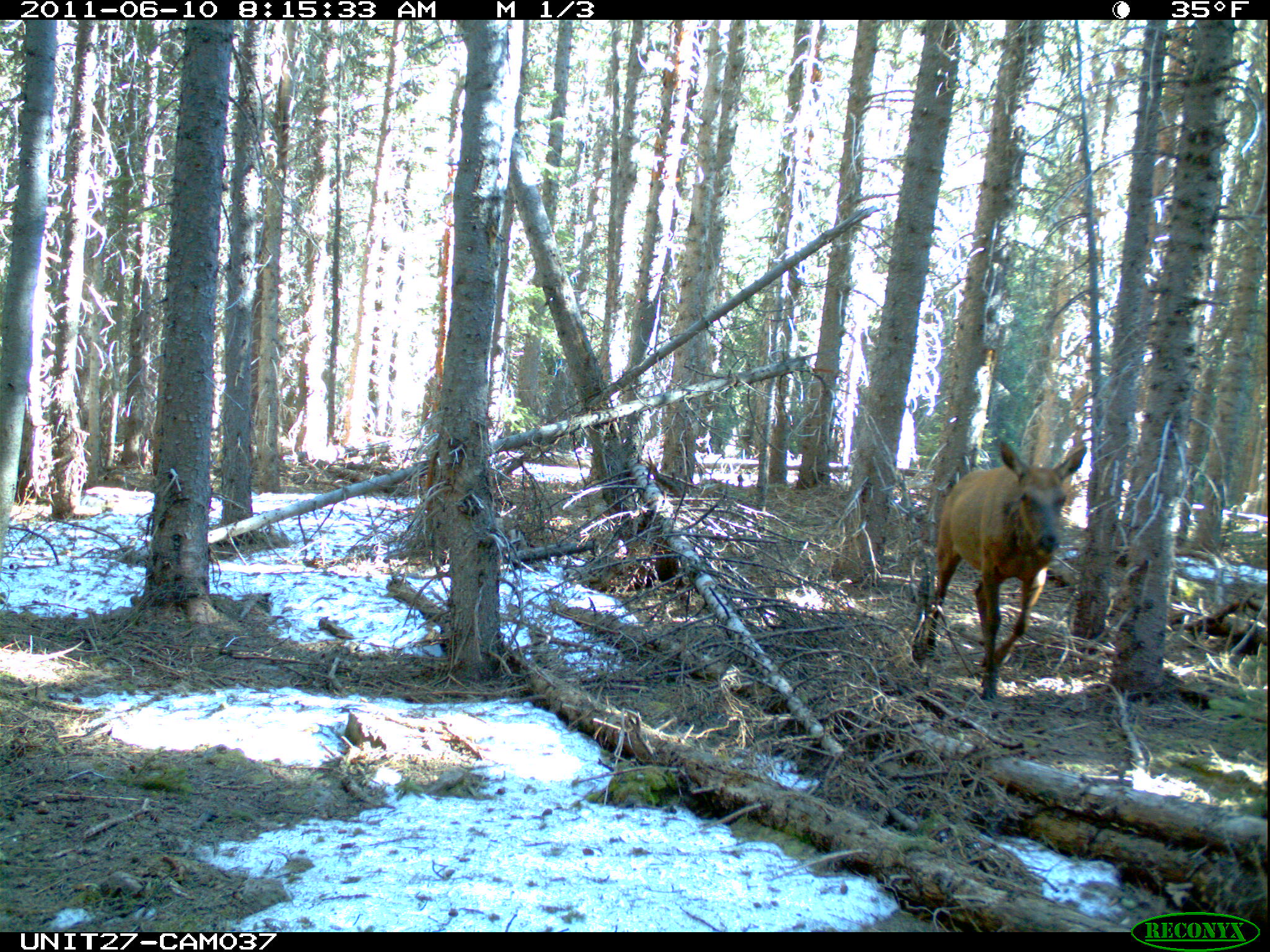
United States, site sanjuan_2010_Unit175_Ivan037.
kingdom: Animalia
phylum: Chordata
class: Mammalia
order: Artiodactyla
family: Cervidae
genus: Cervus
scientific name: Cervus elaphus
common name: red deer